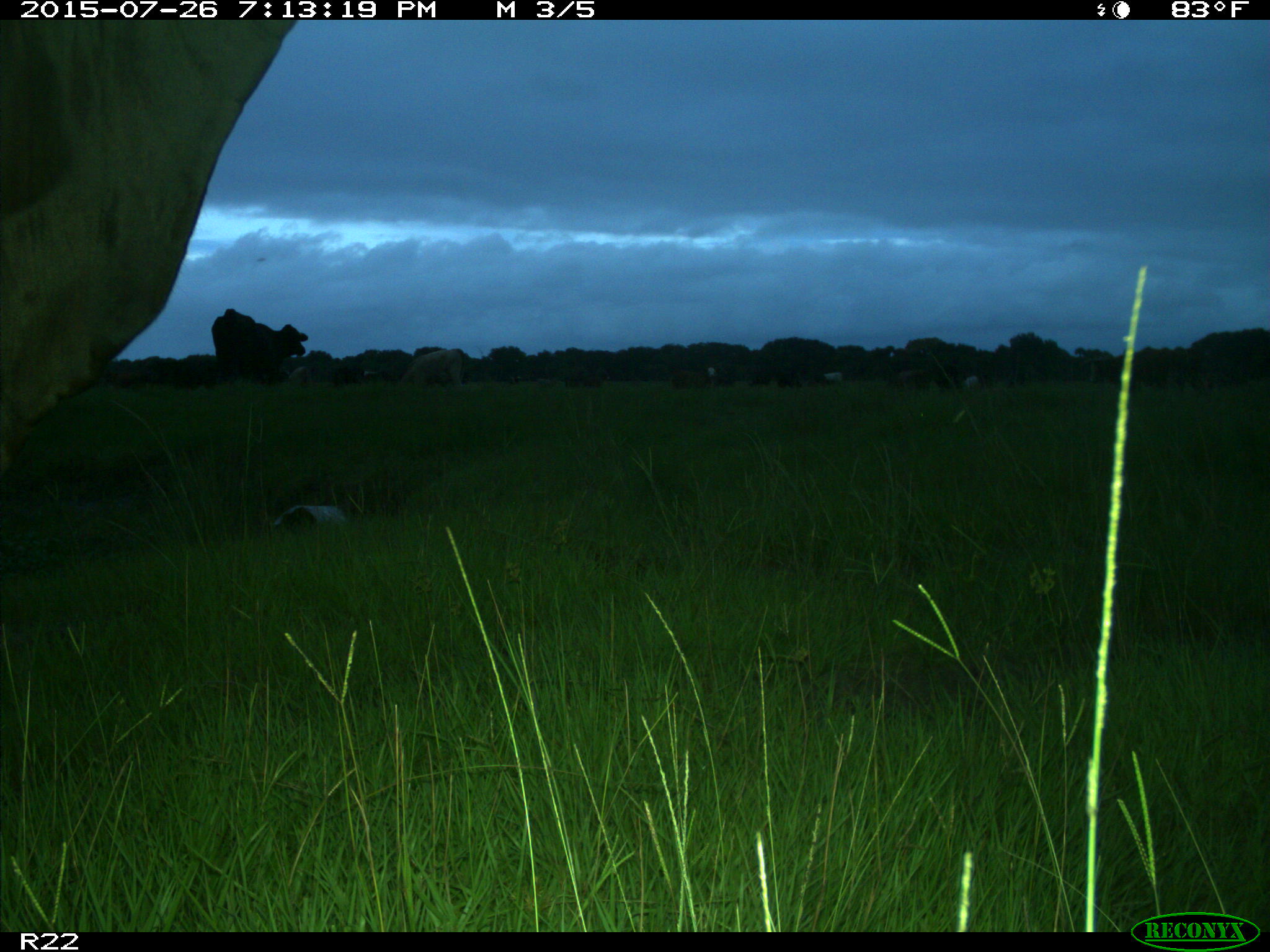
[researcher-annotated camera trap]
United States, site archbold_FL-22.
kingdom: Animalia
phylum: Chordata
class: Mammalia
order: Artiodactyla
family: Bovidae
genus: Bos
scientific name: Bos taurus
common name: domestic cow